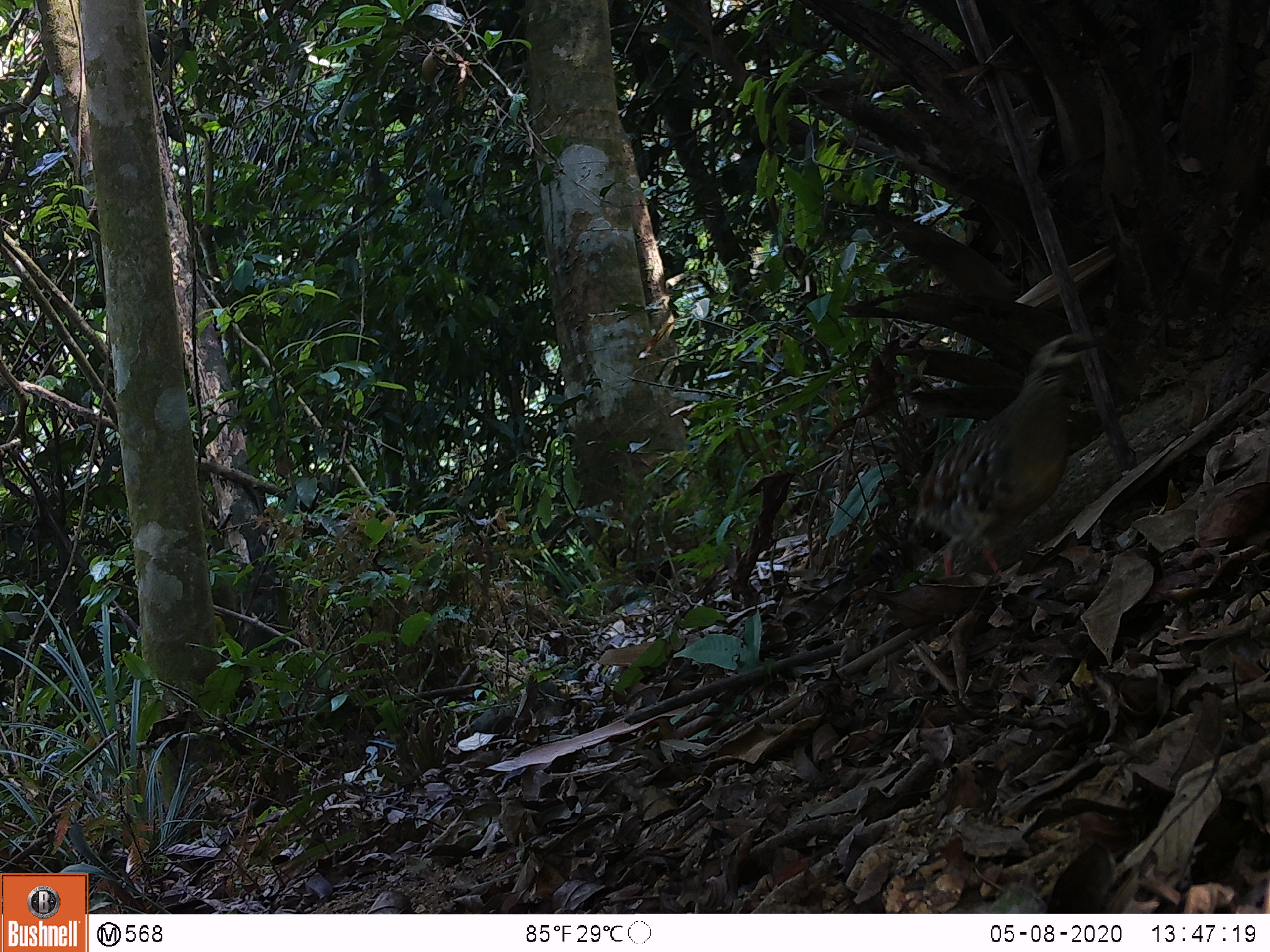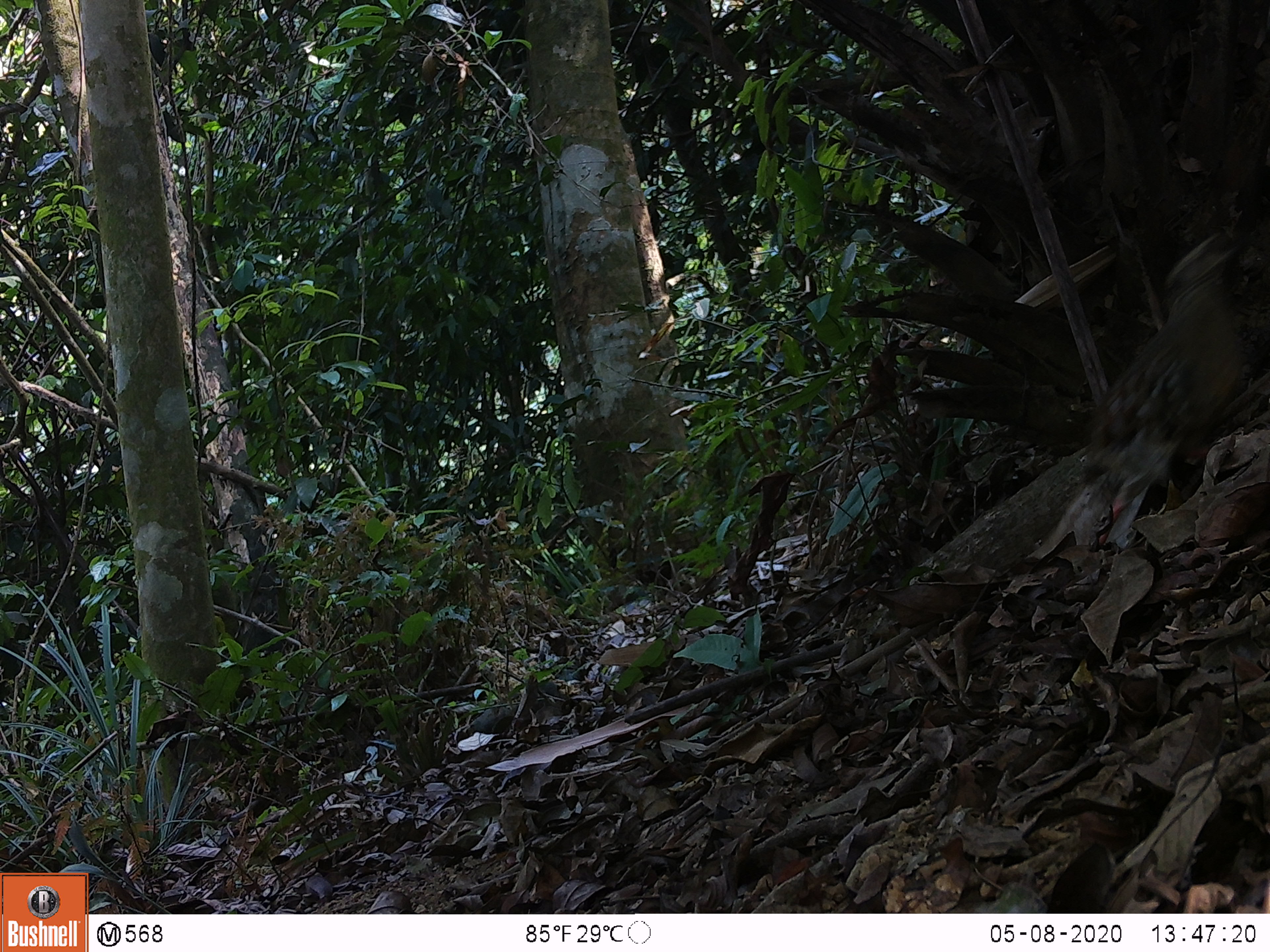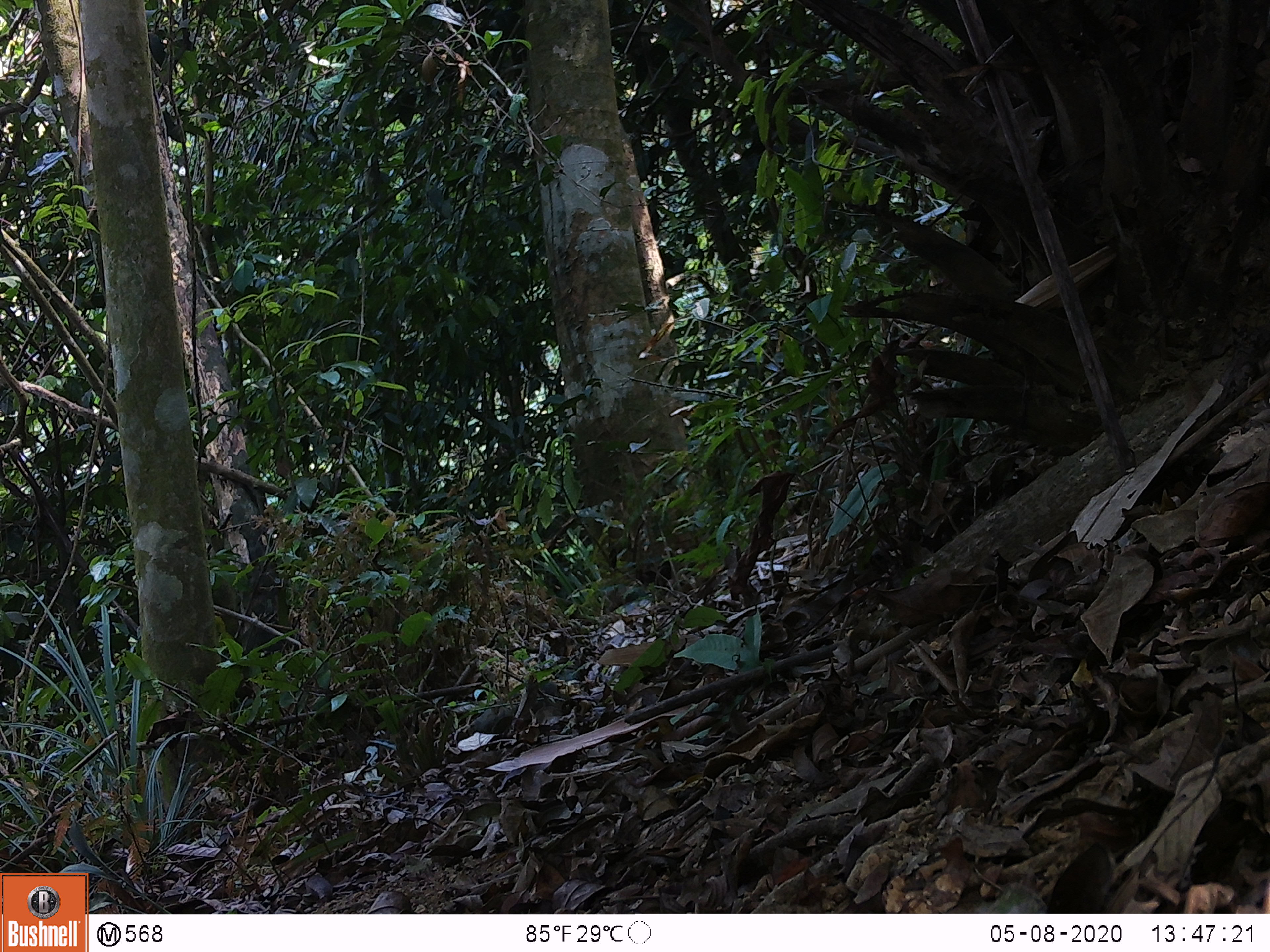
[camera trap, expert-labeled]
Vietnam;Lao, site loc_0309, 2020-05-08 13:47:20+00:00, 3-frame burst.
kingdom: Animalia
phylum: Chordata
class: Aves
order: Galliformes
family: Phasianidae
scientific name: Phasianidae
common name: partridge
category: unidentified partridge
Unidentified partridge (partridge) (Phasianidae). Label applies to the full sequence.